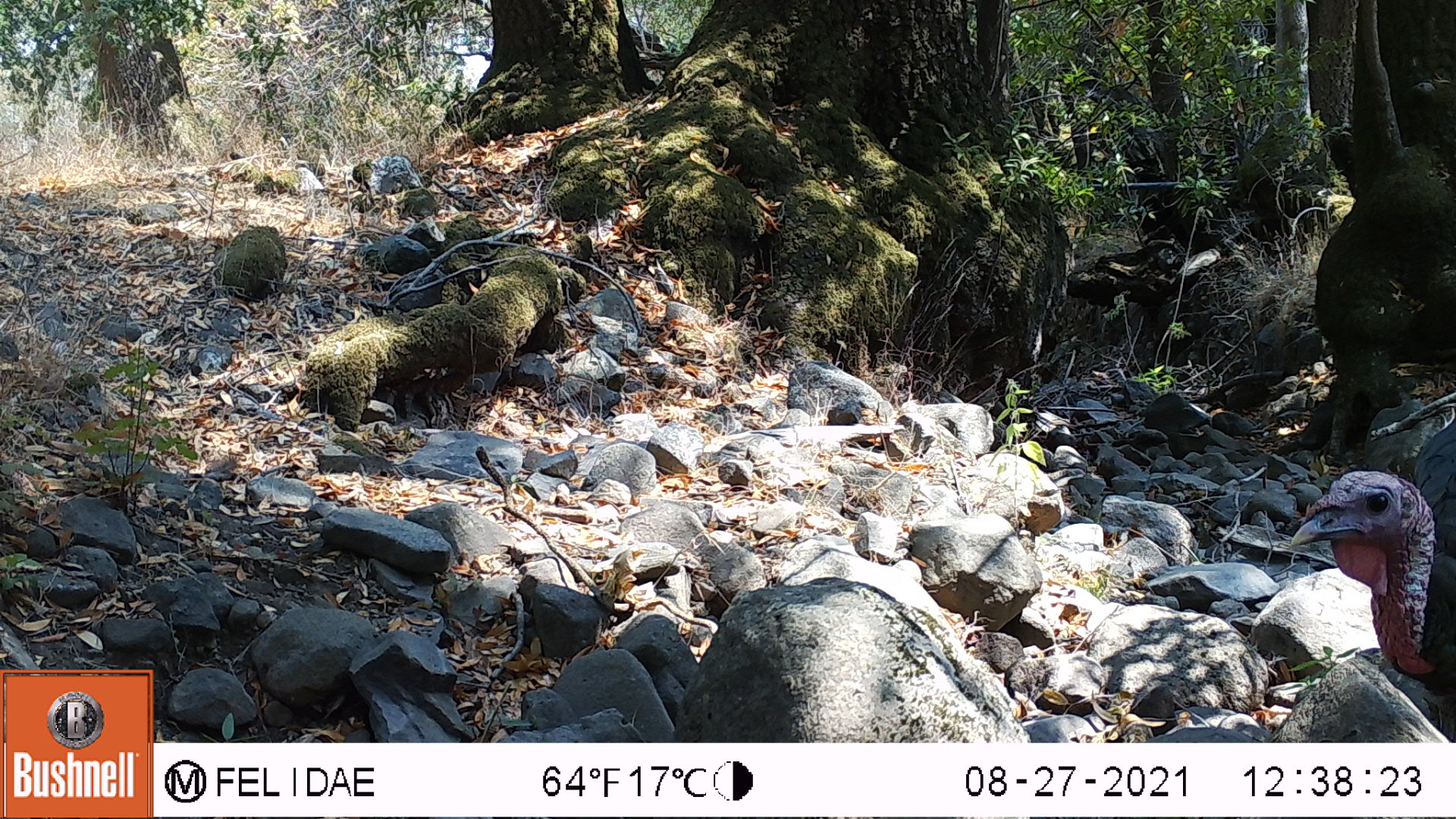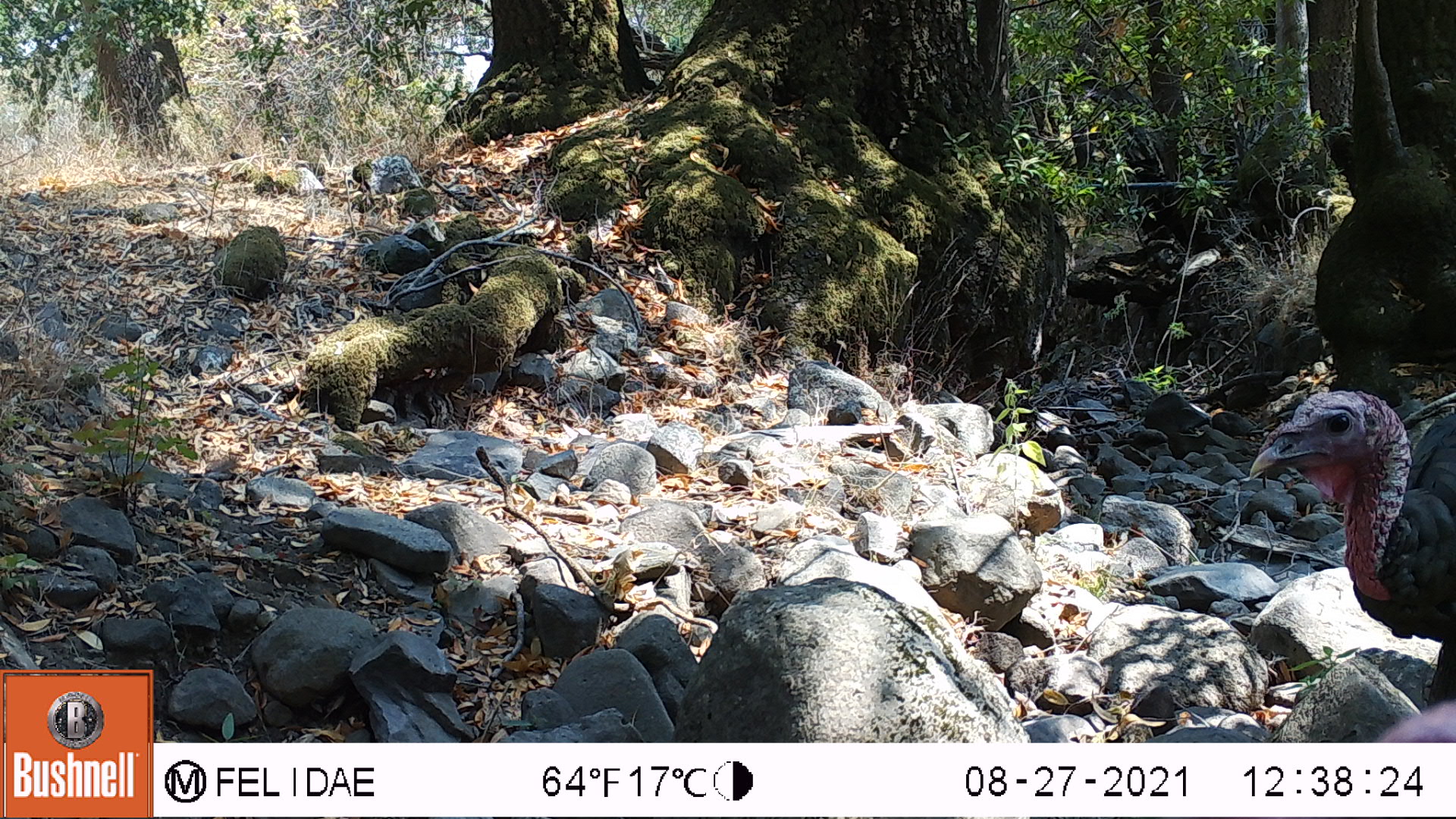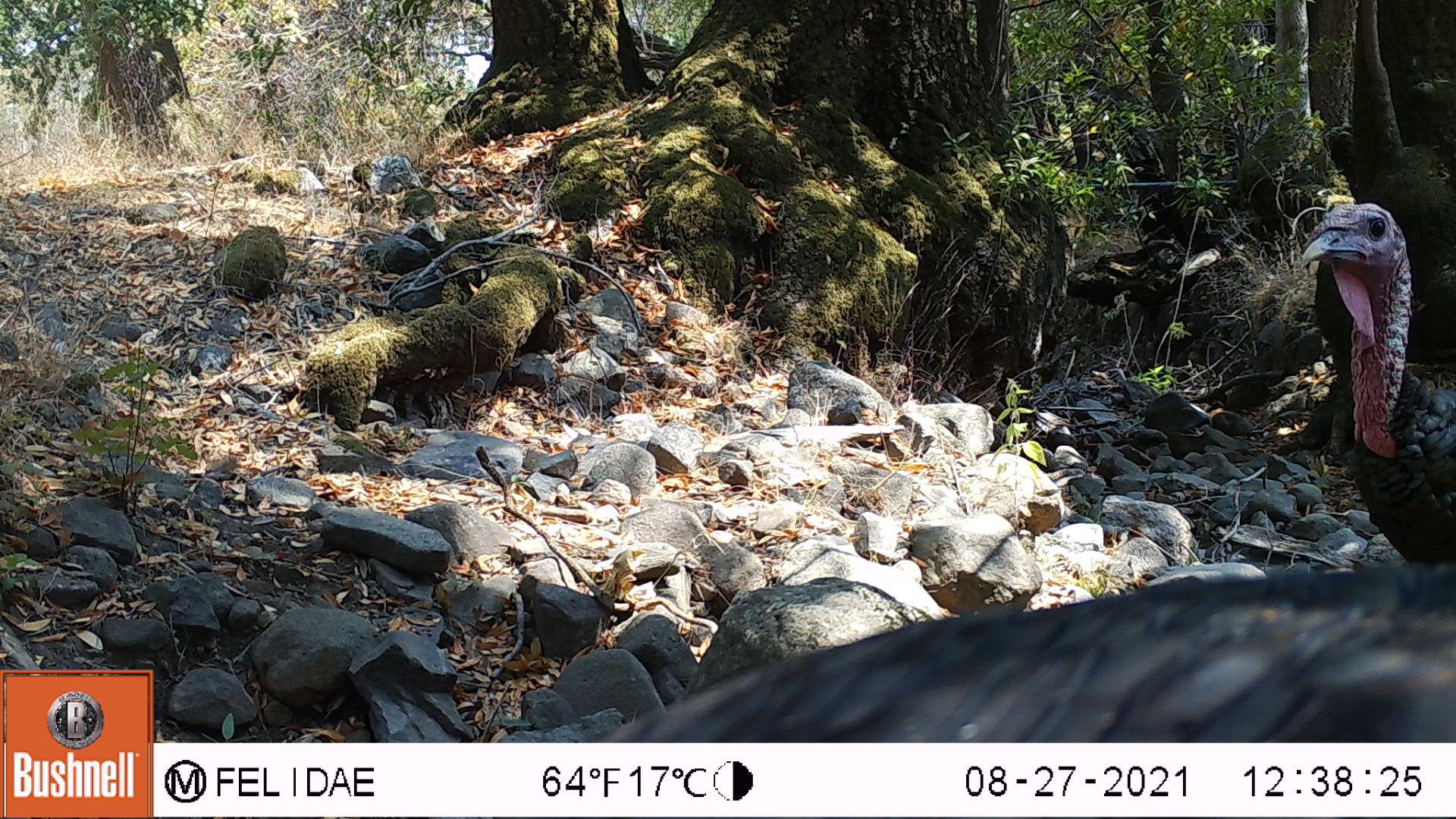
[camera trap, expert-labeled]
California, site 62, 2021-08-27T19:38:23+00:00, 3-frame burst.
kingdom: Animalia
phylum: Chordata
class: Aves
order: Galliformes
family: Phasianidae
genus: Meleagris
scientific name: Meleagris gallopavo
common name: turkey